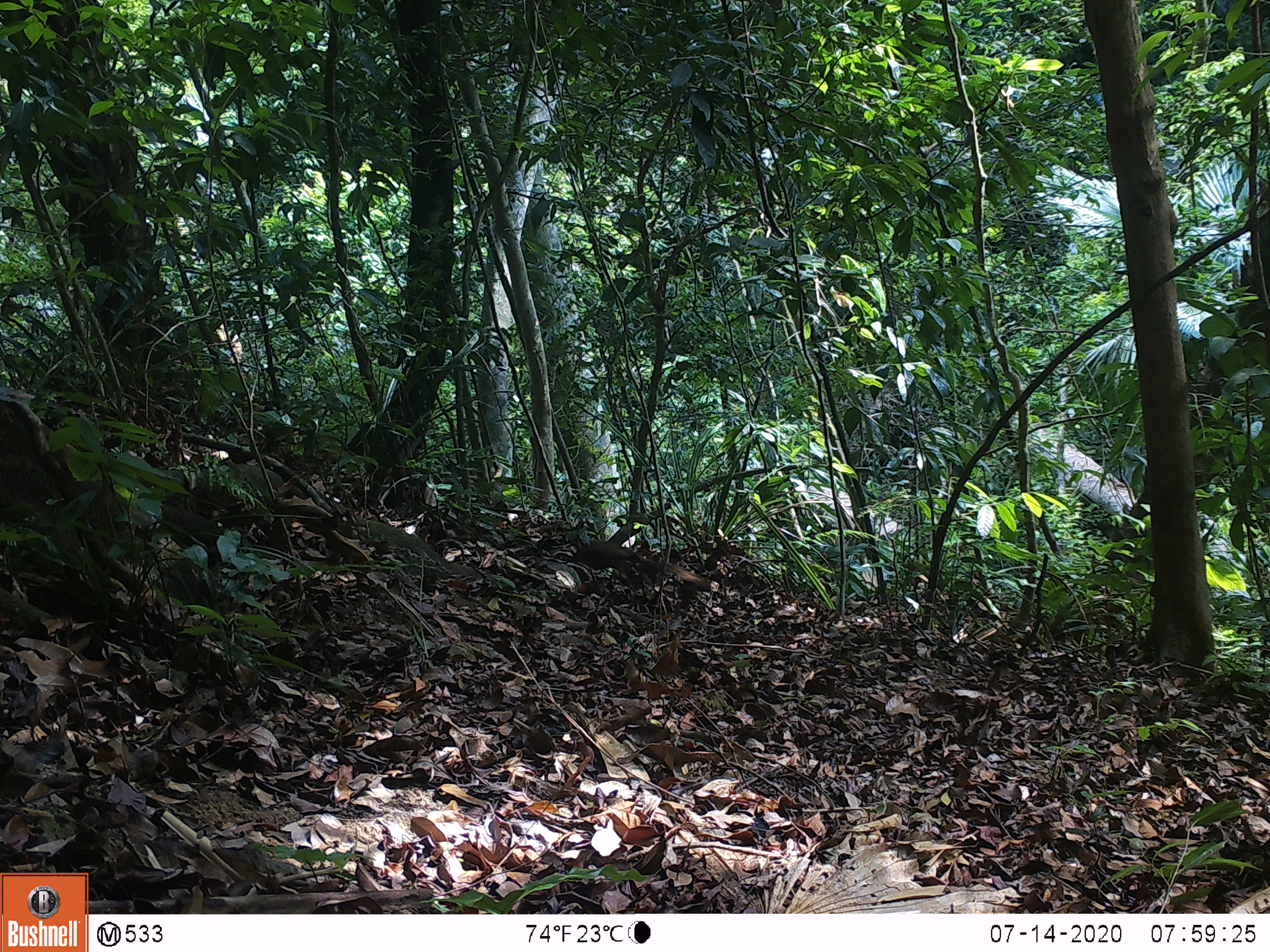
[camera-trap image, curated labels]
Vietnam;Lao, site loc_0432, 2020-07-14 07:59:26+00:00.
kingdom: Animalia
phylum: Chordata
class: Mammalia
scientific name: Mammalia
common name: mammal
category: unidentified small mammal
Unidentified small mammal (mammal) (Mammalia). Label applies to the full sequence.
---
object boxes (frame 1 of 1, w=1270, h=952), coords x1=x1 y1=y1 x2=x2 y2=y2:
unidentified small mammal: x1=575 y1=540 x2=667 y2=593